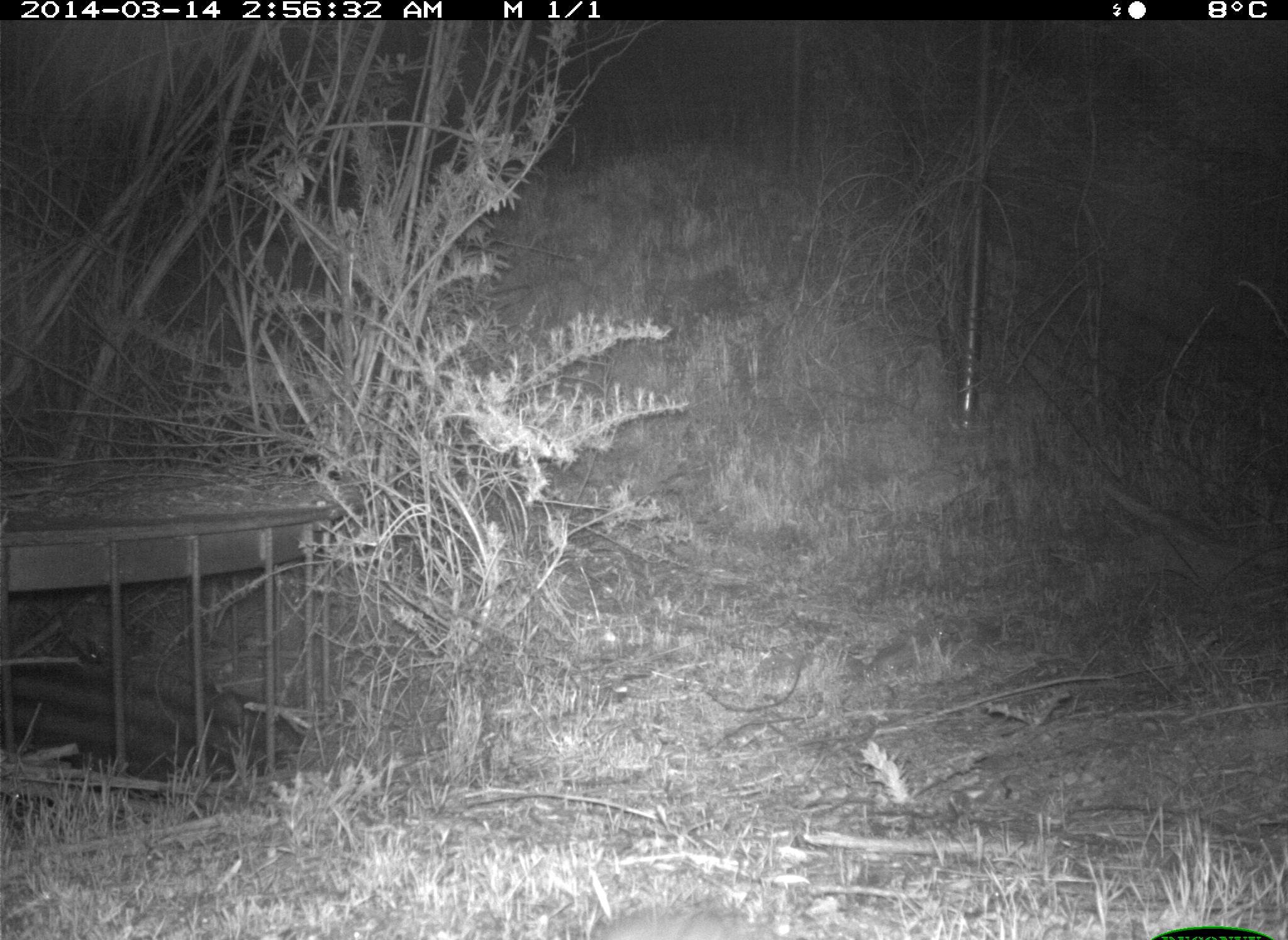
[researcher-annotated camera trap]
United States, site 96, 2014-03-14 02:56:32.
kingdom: Animalia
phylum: Chordata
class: Mammalia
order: Rodentia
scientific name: Rodentia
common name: rodent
Rodent (Rodentia).